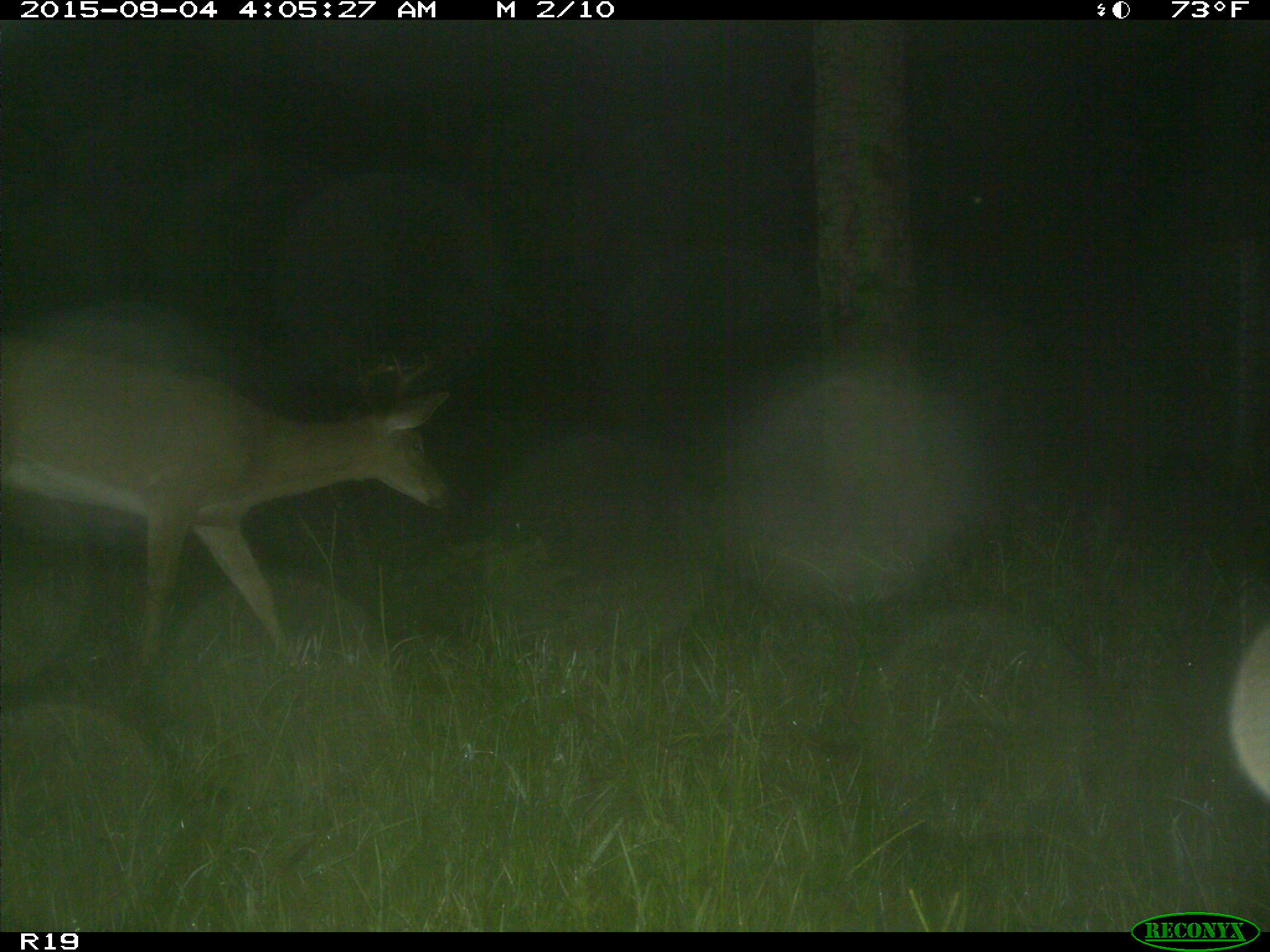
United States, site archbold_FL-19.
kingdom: Animalia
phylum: Chordata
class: Mammalia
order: Artiodactyla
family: Cervidae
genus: Odocoileus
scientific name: Odocoileus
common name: deer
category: unidentified deer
Unidentified deer (deer) (Odocoileus).